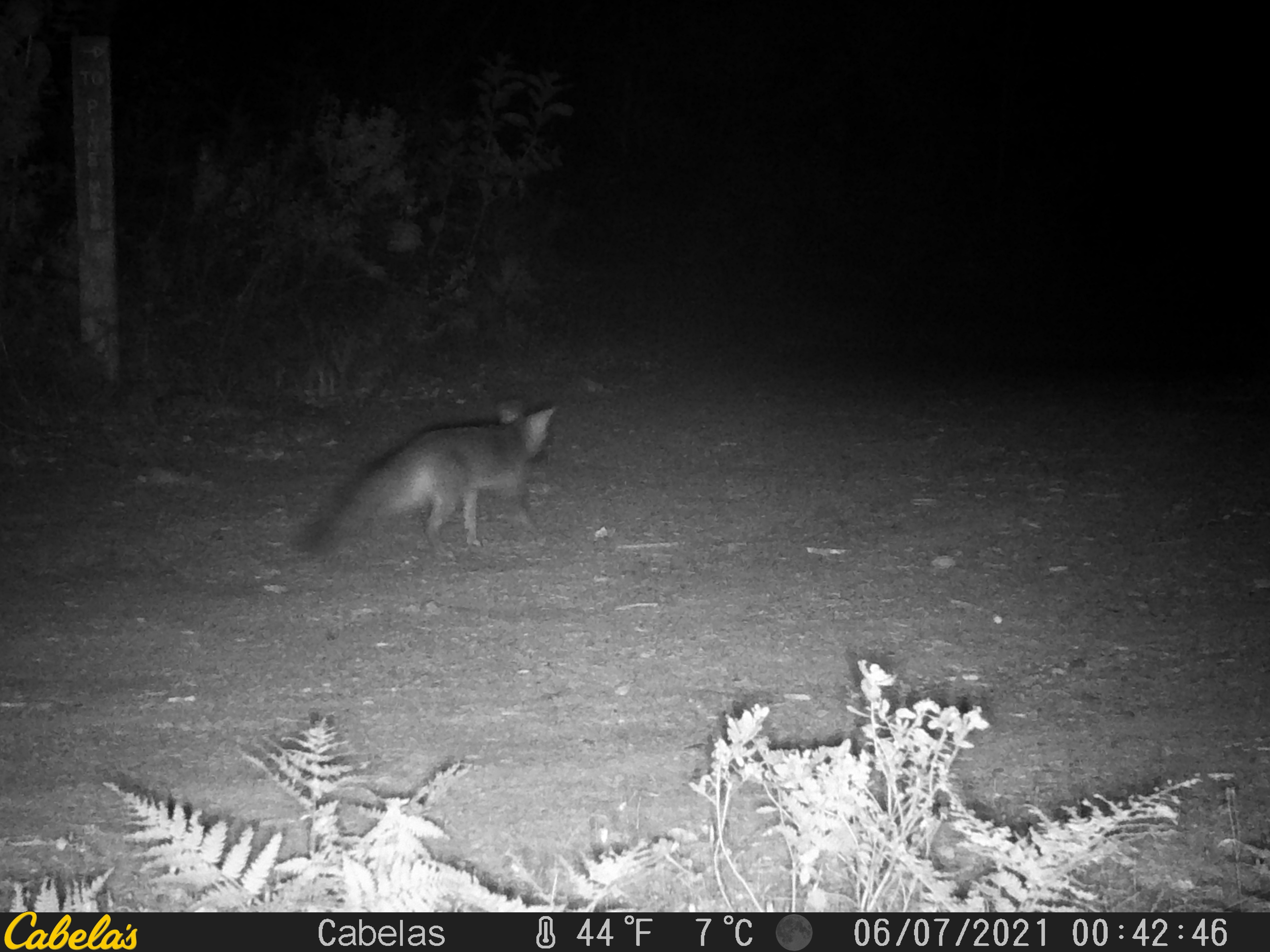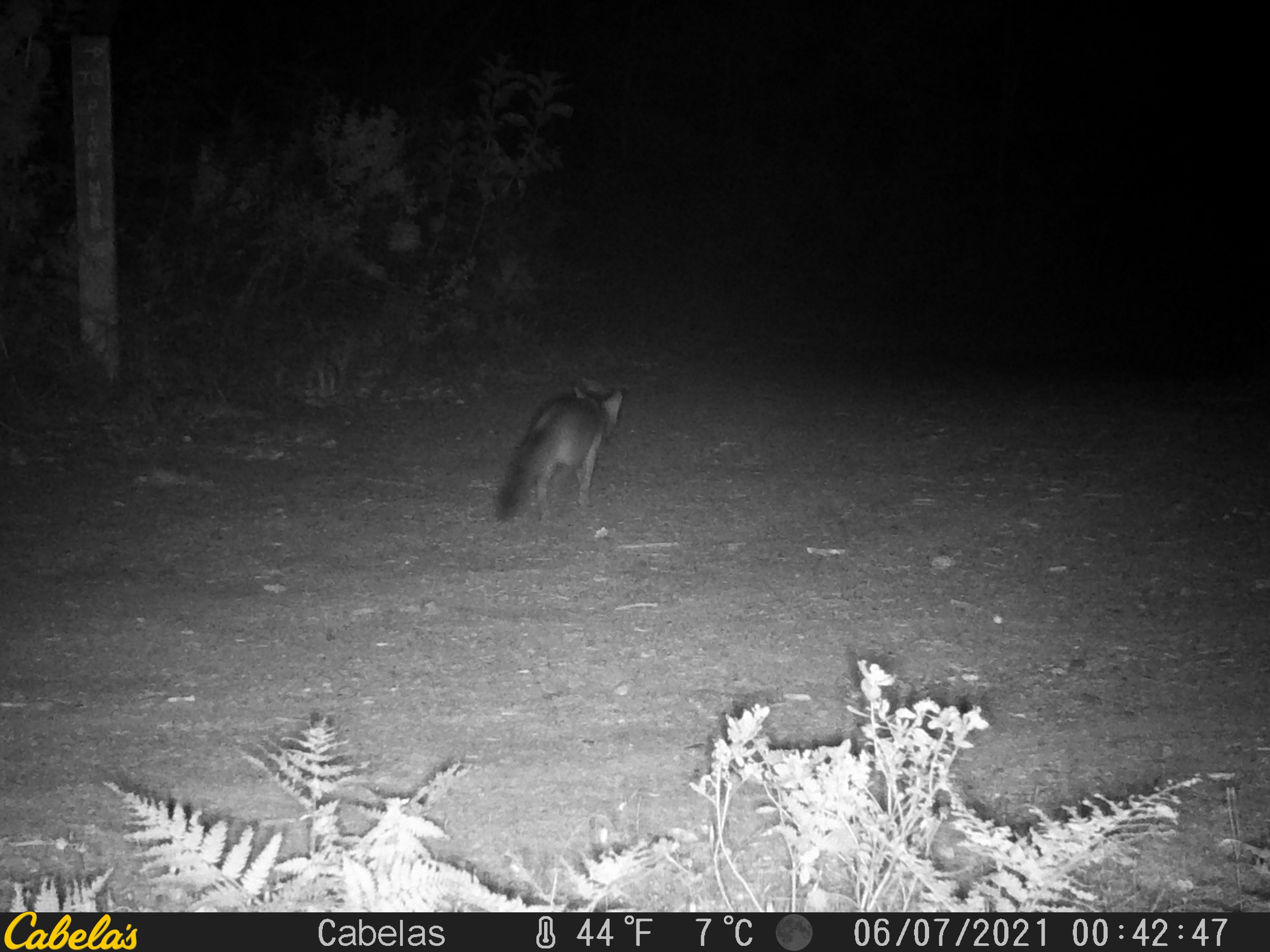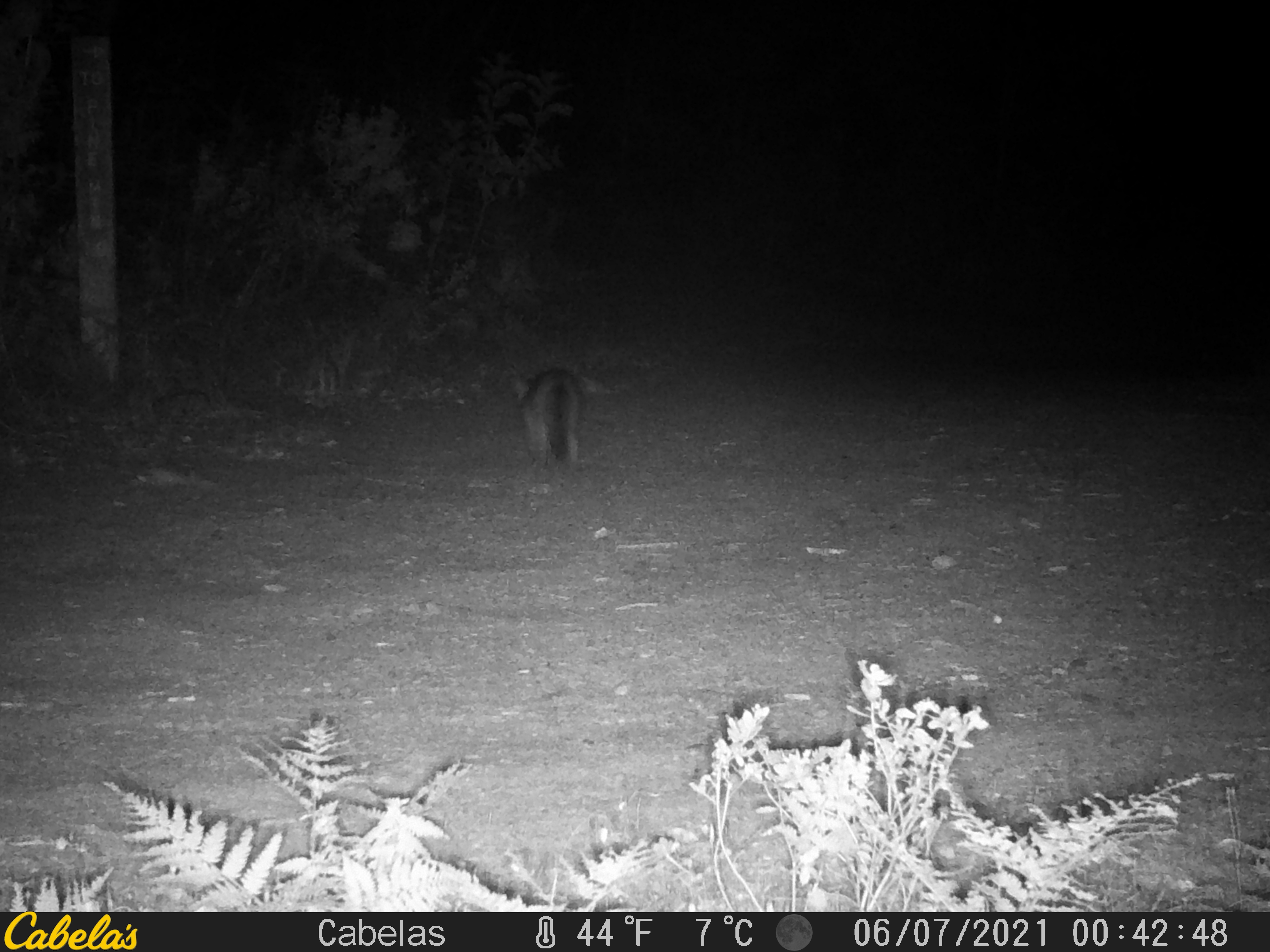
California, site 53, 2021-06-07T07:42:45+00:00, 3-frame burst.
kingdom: Animalia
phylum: Chordata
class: Mammalia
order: Carnivora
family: Canidae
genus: Urocyon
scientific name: Urocyon cinereoargenteus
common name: gray fox